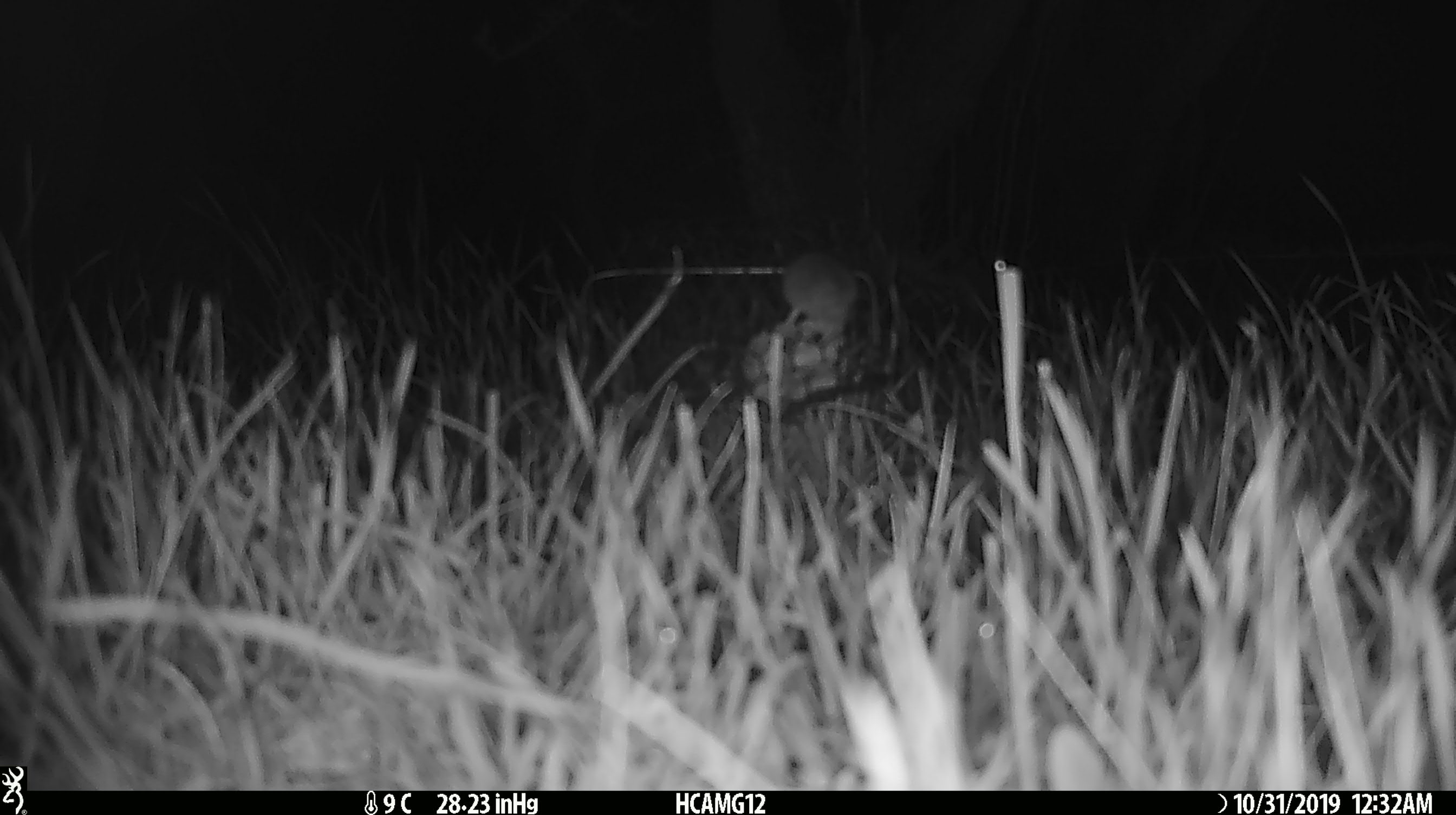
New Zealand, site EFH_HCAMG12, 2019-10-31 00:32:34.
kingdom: Animalia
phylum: Chordata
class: Mammalia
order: Rodentia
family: Muridae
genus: Mus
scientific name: Mus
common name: mouse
Mouse (Mus).